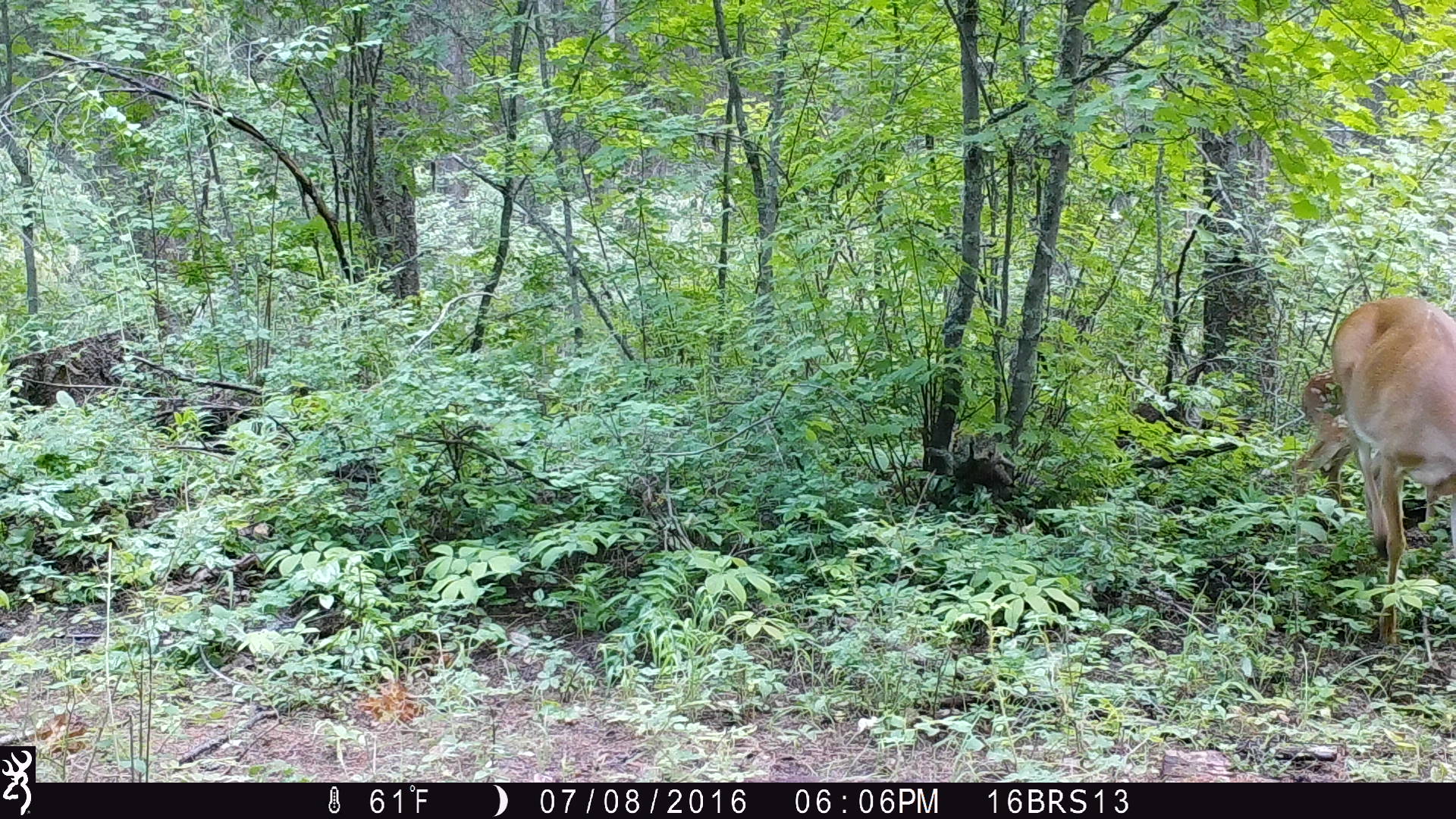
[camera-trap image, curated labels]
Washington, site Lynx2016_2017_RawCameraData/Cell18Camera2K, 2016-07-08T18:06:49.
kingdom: Animalia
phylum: Chordata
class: Mammalia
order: Artiodactyla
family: Cervidae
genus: Odocoileus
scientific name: Odocoileus virginianus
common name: white-tailed deer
Odocoileus virginianus (white-tailed deer). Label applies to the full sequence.